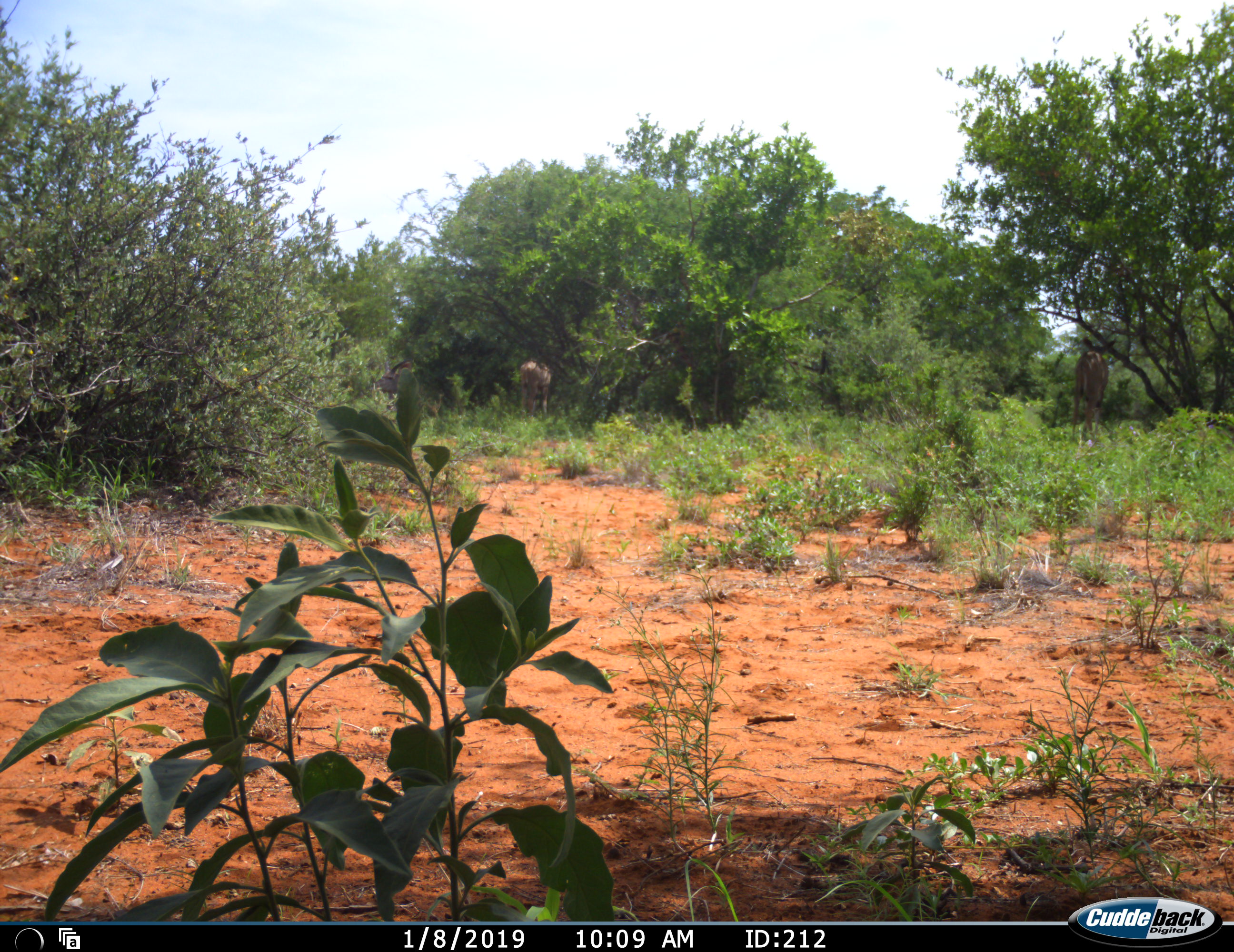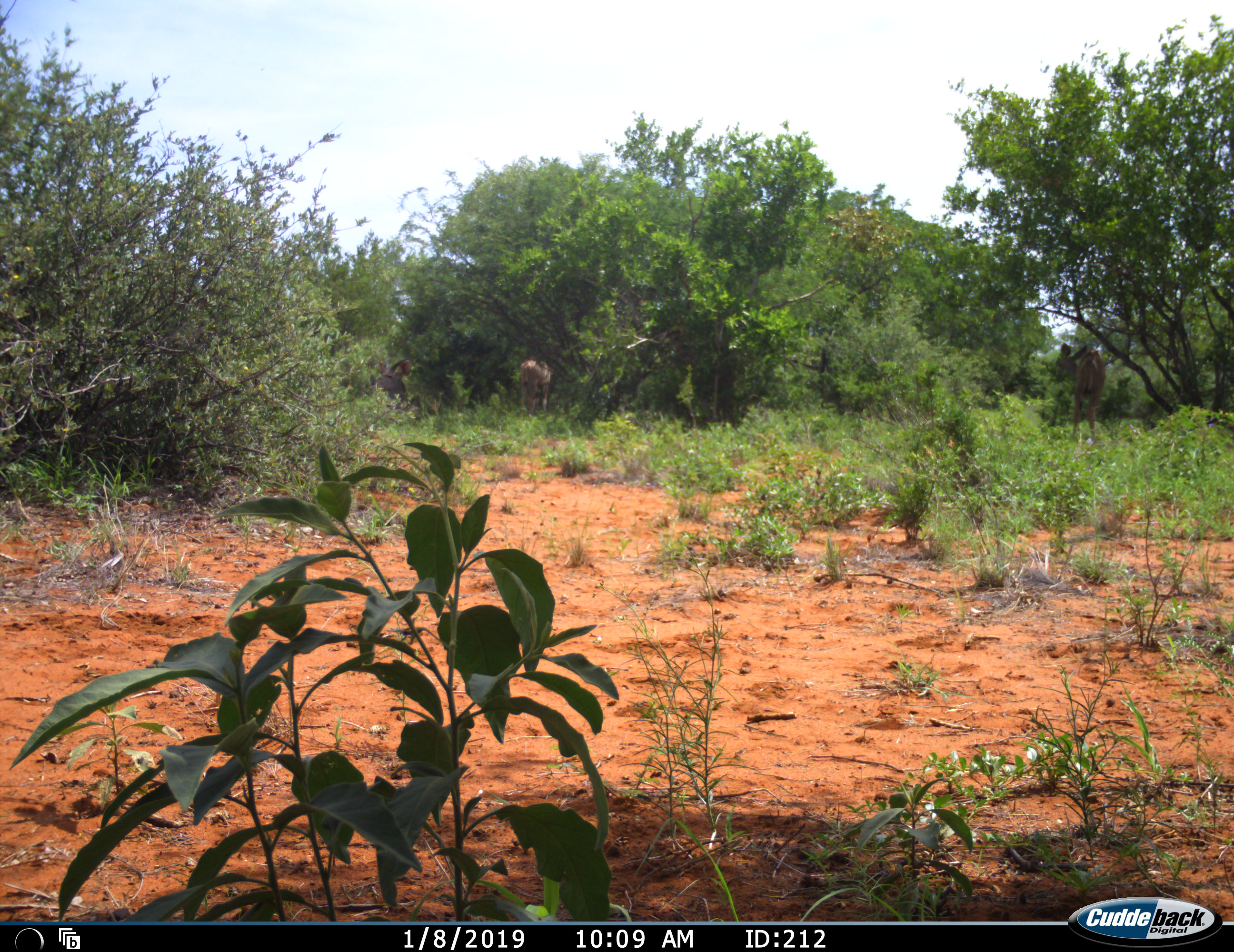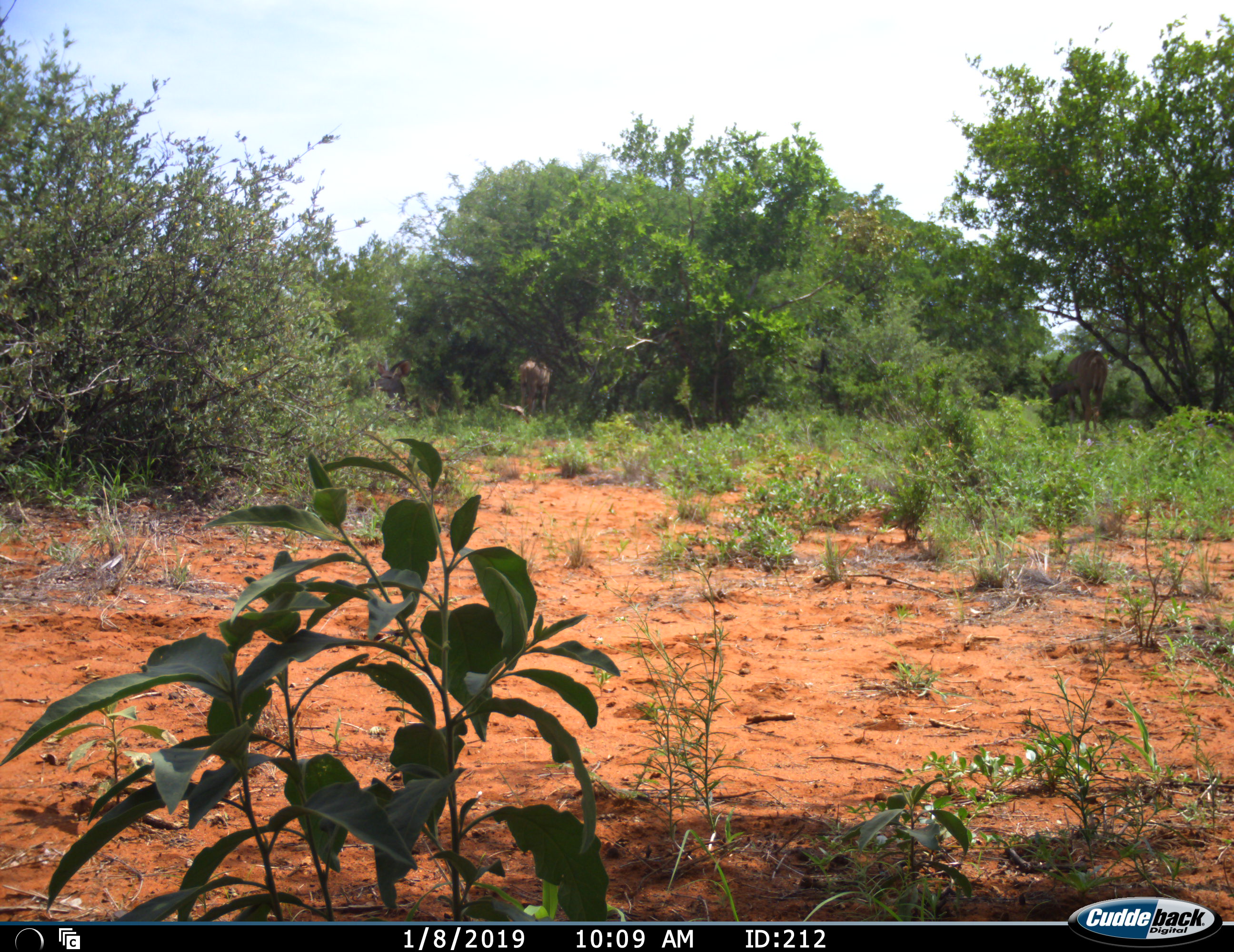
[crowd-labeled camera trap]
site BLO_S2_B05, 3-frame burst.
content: unidentified animal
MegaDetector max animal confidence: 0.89